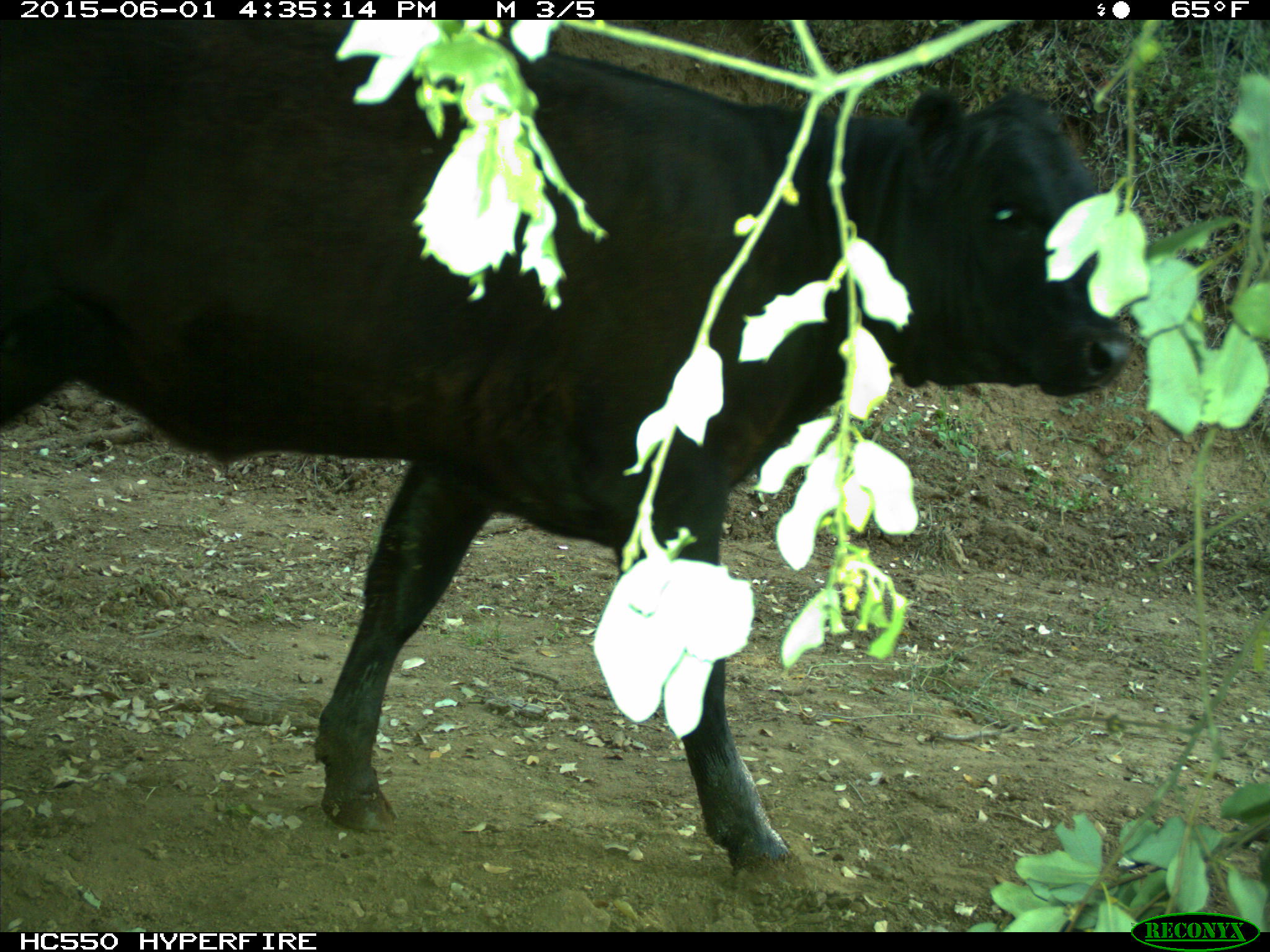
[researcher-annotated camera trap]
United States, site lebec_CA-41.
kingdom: Animalia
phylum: Chordata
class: Mammalia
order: Artiodactyla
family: Bovidae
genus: Bos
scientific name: Bos taurus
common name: domestic cow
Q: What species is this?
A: Bos taurus (domestic cow).